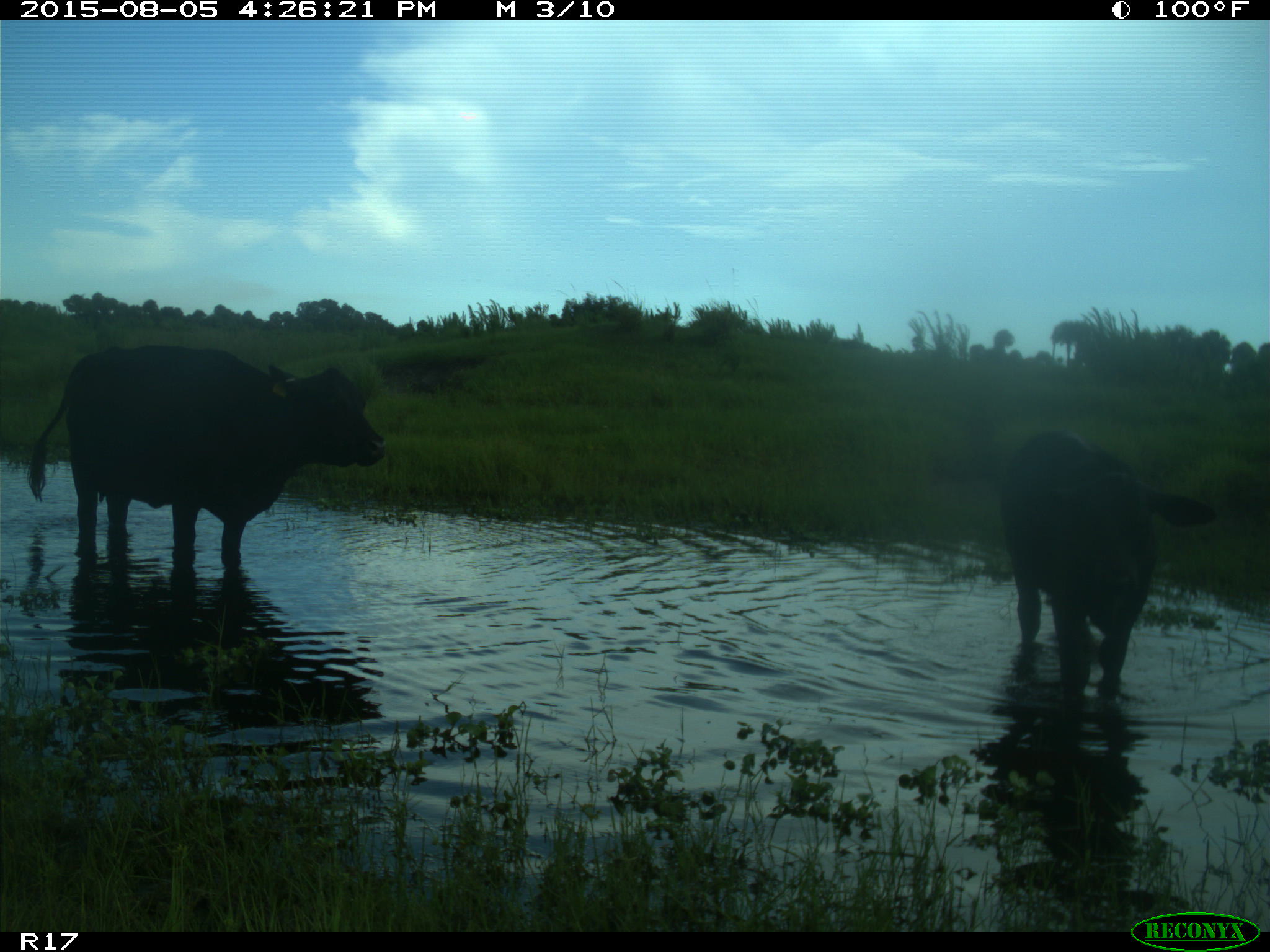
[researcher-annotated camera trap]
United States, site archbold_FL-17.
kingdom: Animalia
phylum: Chordata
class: Mammalia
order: Artiodactyla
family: Bovidae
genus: Bos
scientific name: Bos taurus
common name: domestic cow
Bos taurus (domestic cow).